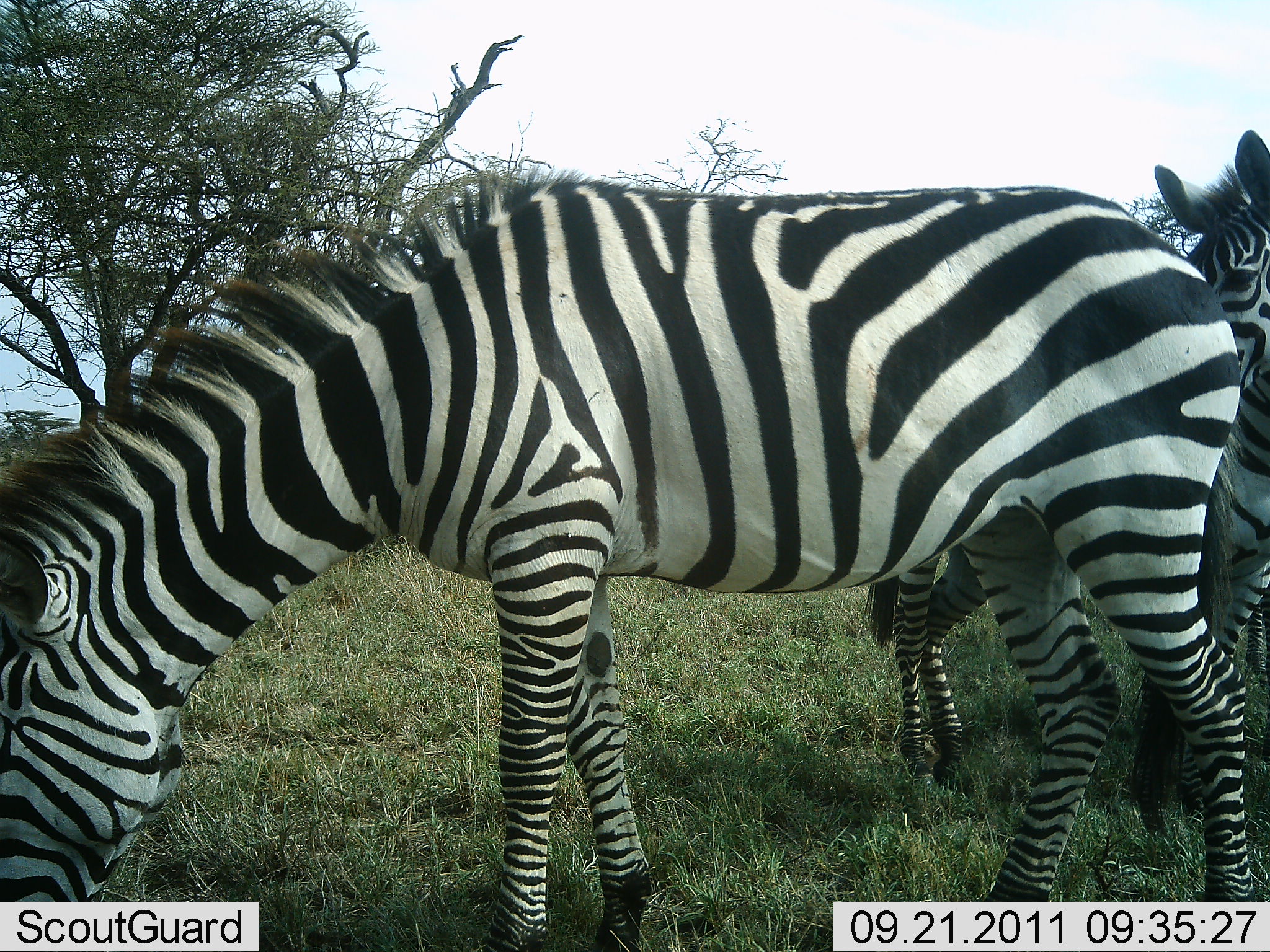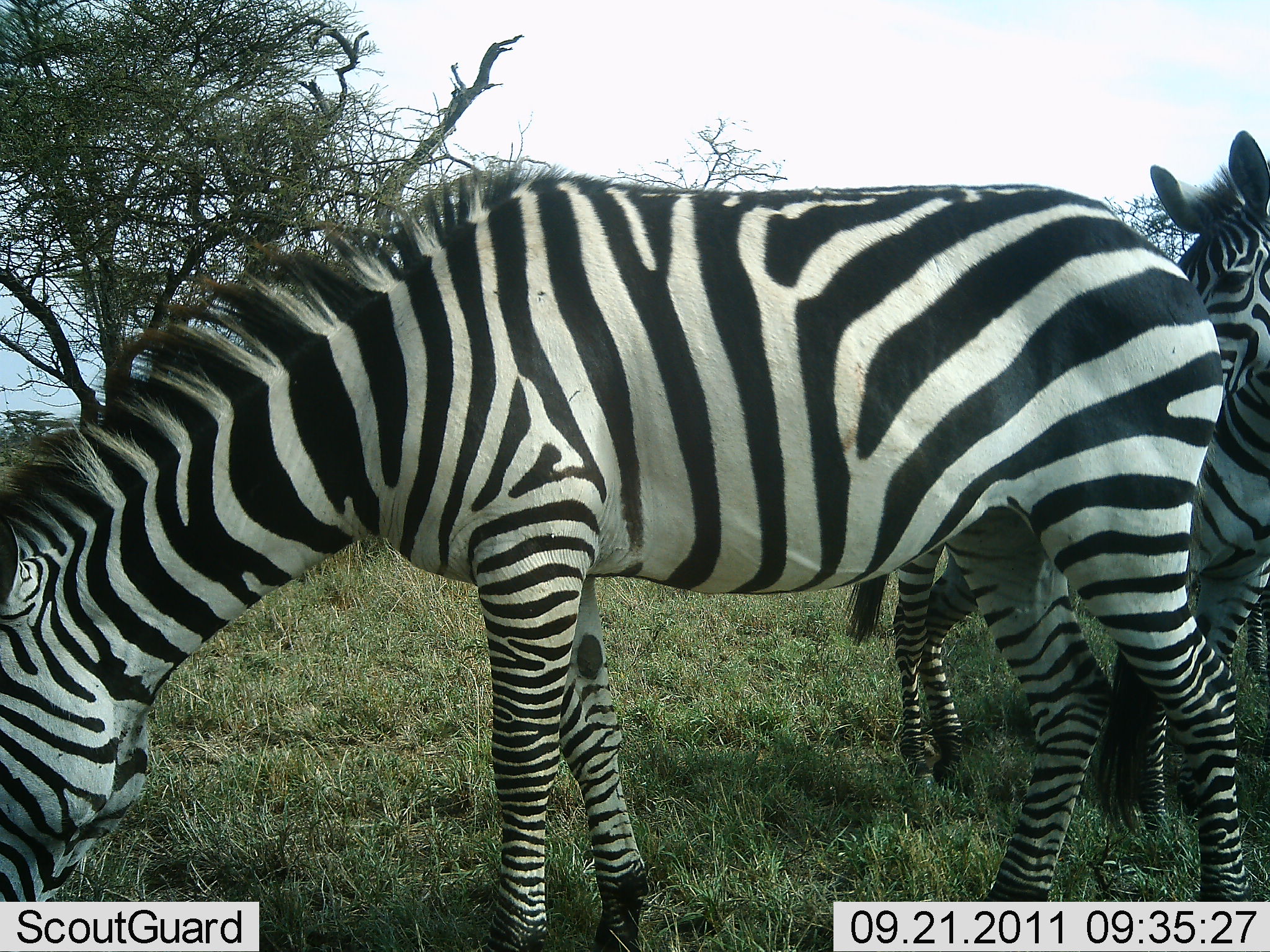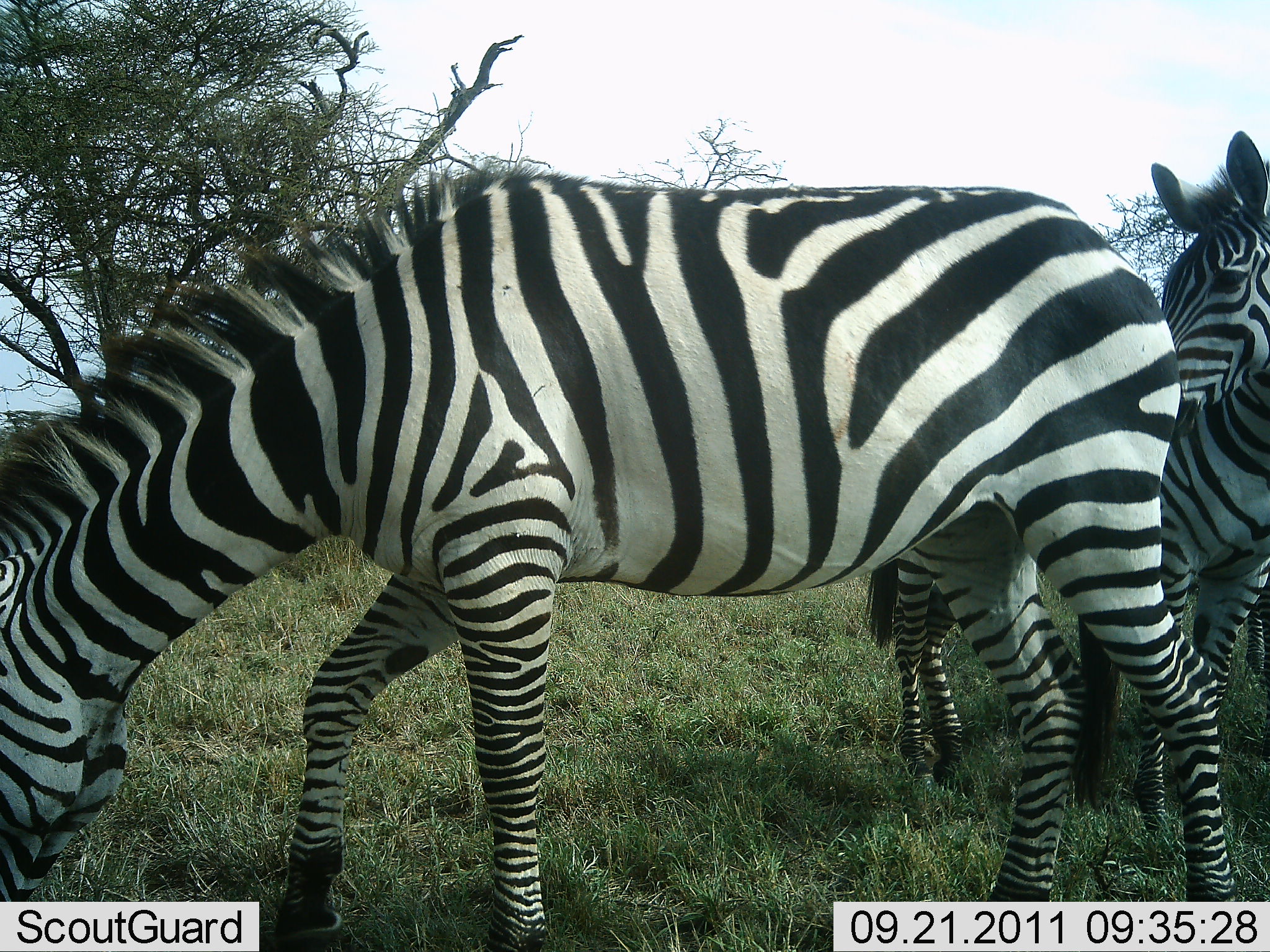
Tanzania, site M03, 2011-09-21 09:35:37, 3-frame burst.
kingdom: Animalia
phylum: Chordata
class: Mammalia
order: Perissodactyla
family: Equidae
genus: Equus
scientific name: Equus quagga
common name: plains zebra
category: zebra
Zebra (plains zebra) (Equus quagga), count 3. Behavior (volunteer vote fractions): standing 100%, resting 0%, moving 17%, interacting 0%. Young present (vote fraction): 0%. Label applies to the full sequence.